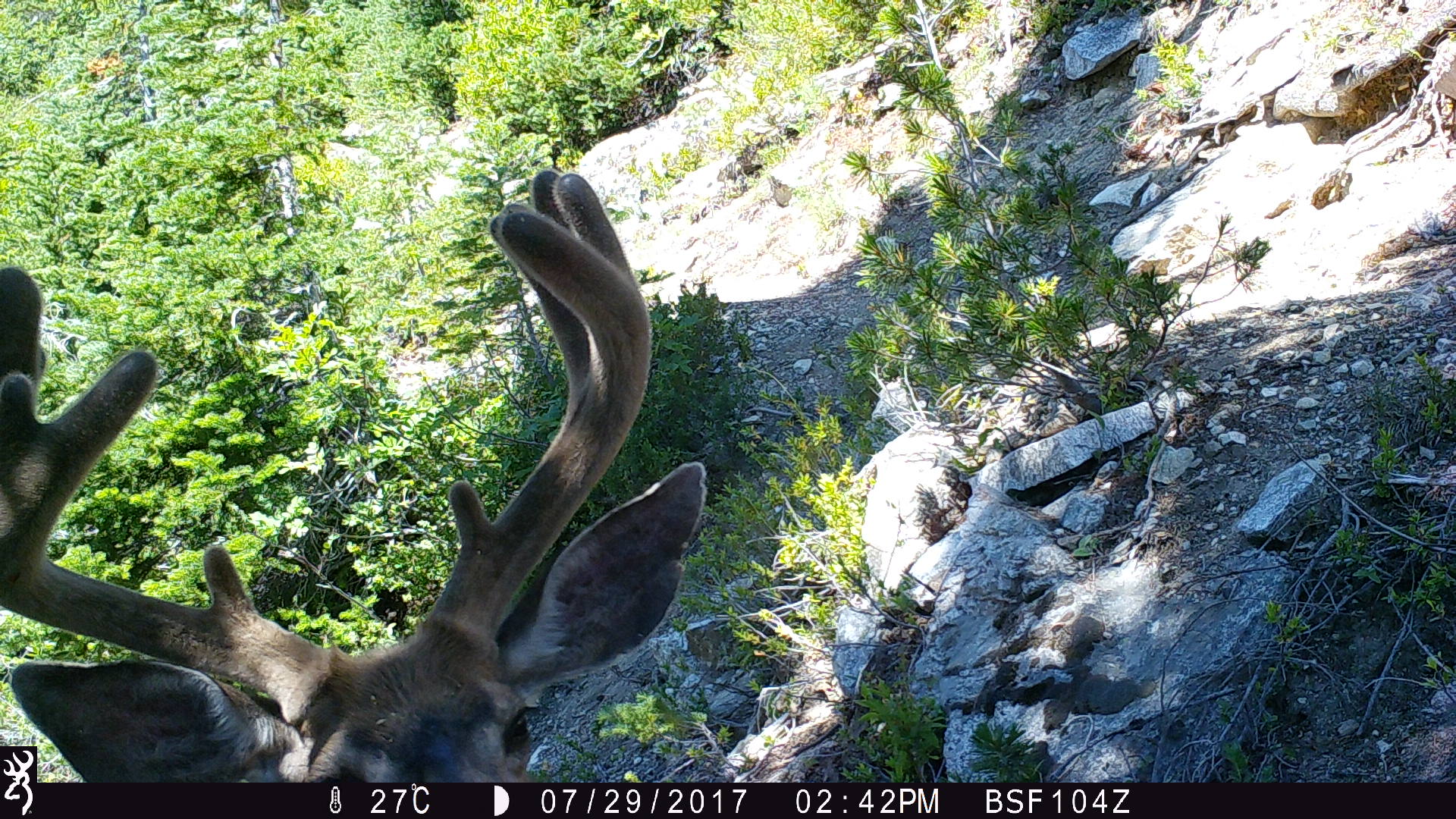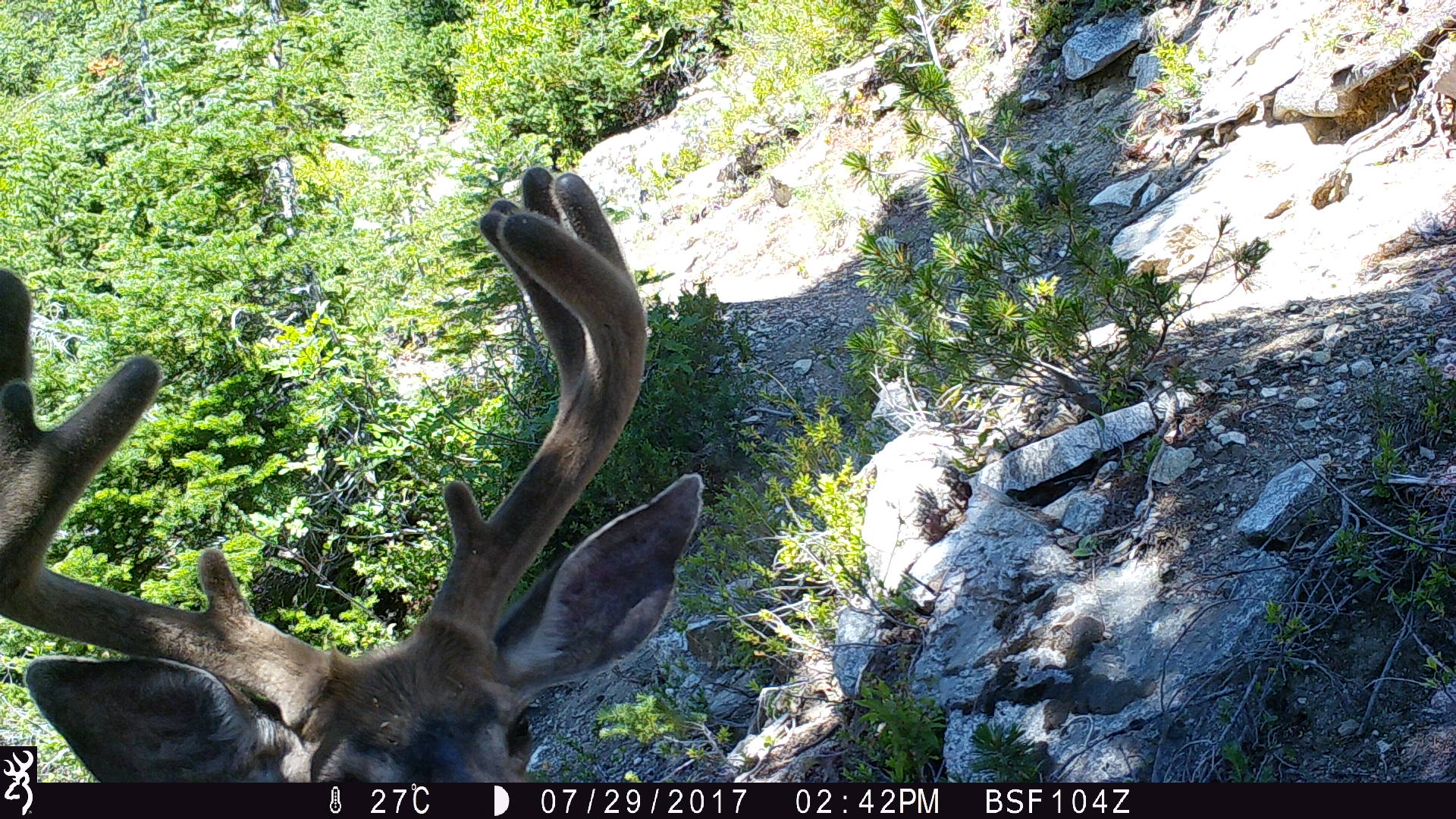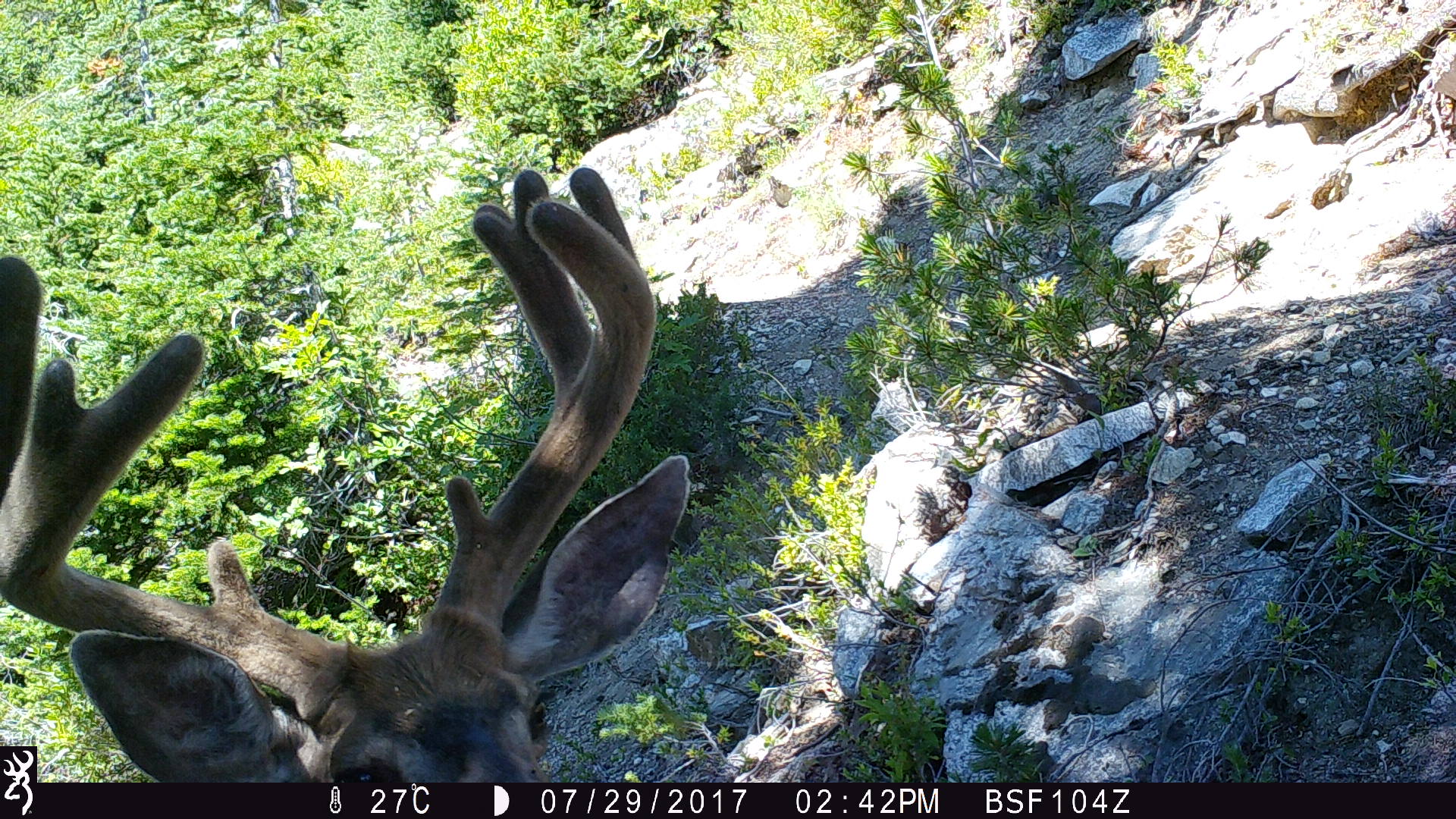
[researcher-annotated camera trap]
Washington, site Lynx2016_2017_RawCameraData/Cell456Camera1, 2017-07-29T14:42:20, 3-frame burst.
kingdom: Animalia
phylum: Chordata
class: Mammalia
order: Artiodactyla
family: Cervidae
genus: Odocoileus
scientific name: Odocoileus hemionus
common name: mule deer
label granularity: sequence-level